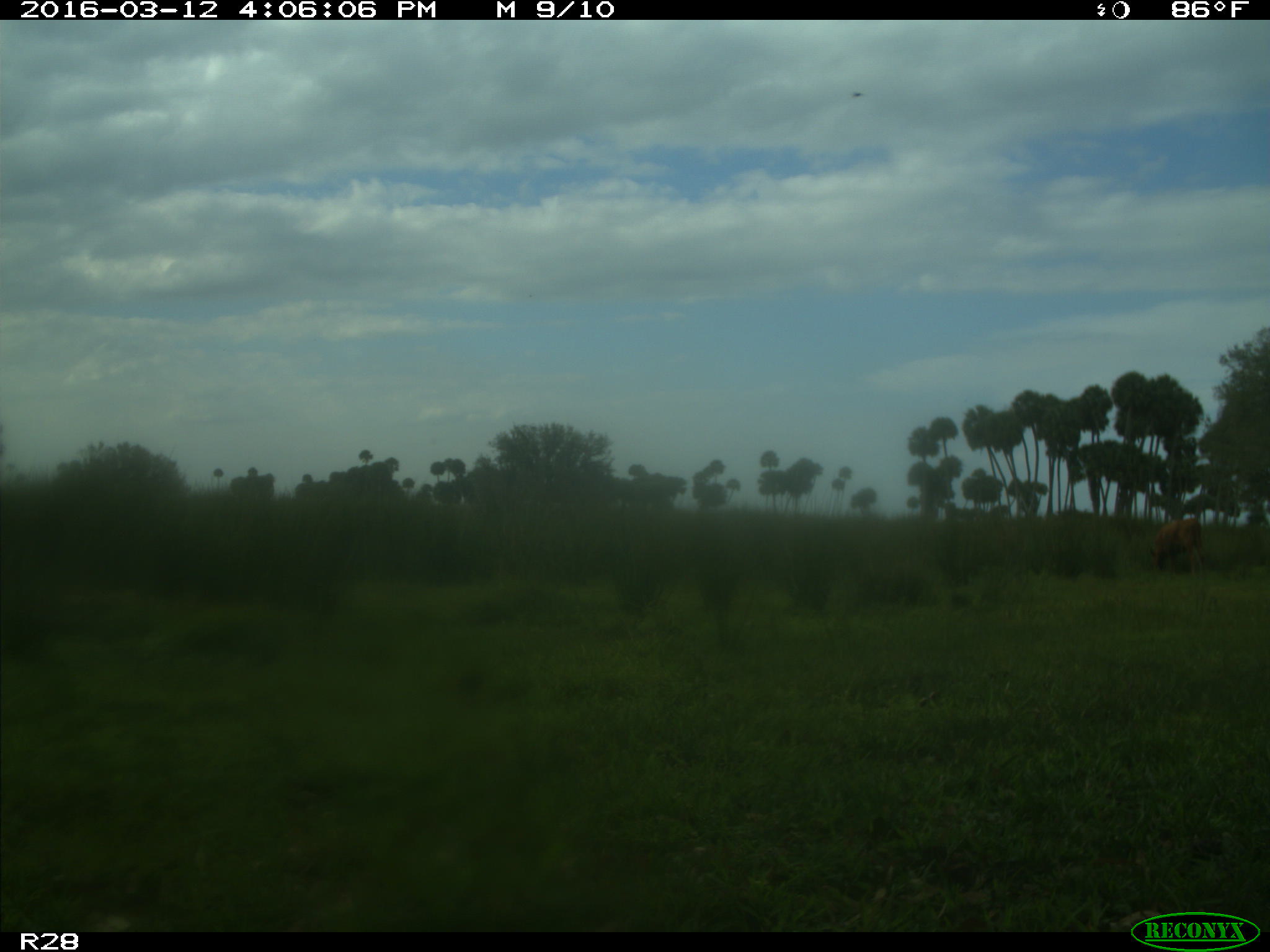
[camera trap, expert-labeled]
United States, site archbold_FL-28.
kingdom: Animalia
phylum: Chordata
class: Mammalia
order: Artiodactyla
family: Bovidae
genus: Bos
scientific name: Bos taurus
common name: domestic cow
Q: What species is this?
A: Bos taurus (domestic cow).